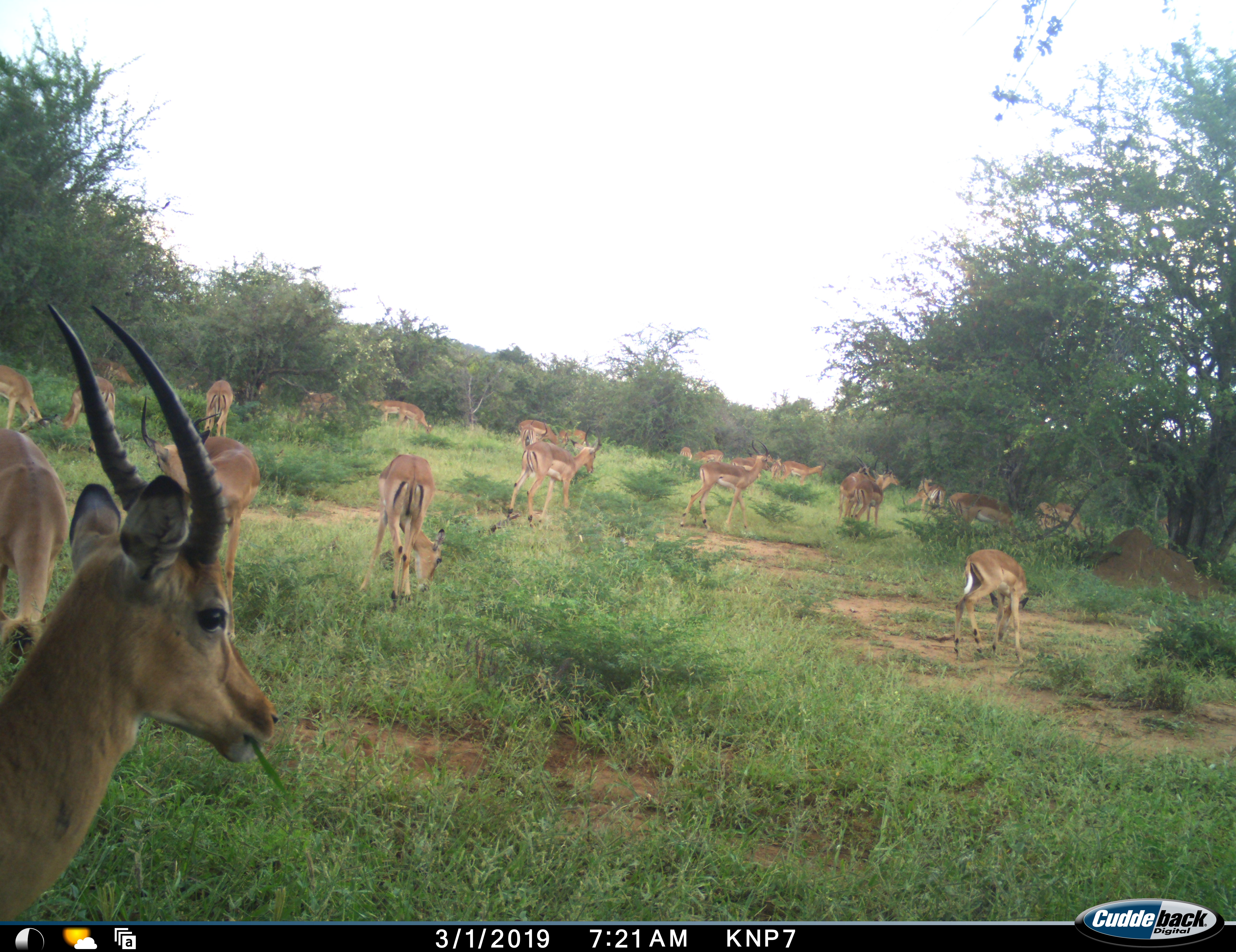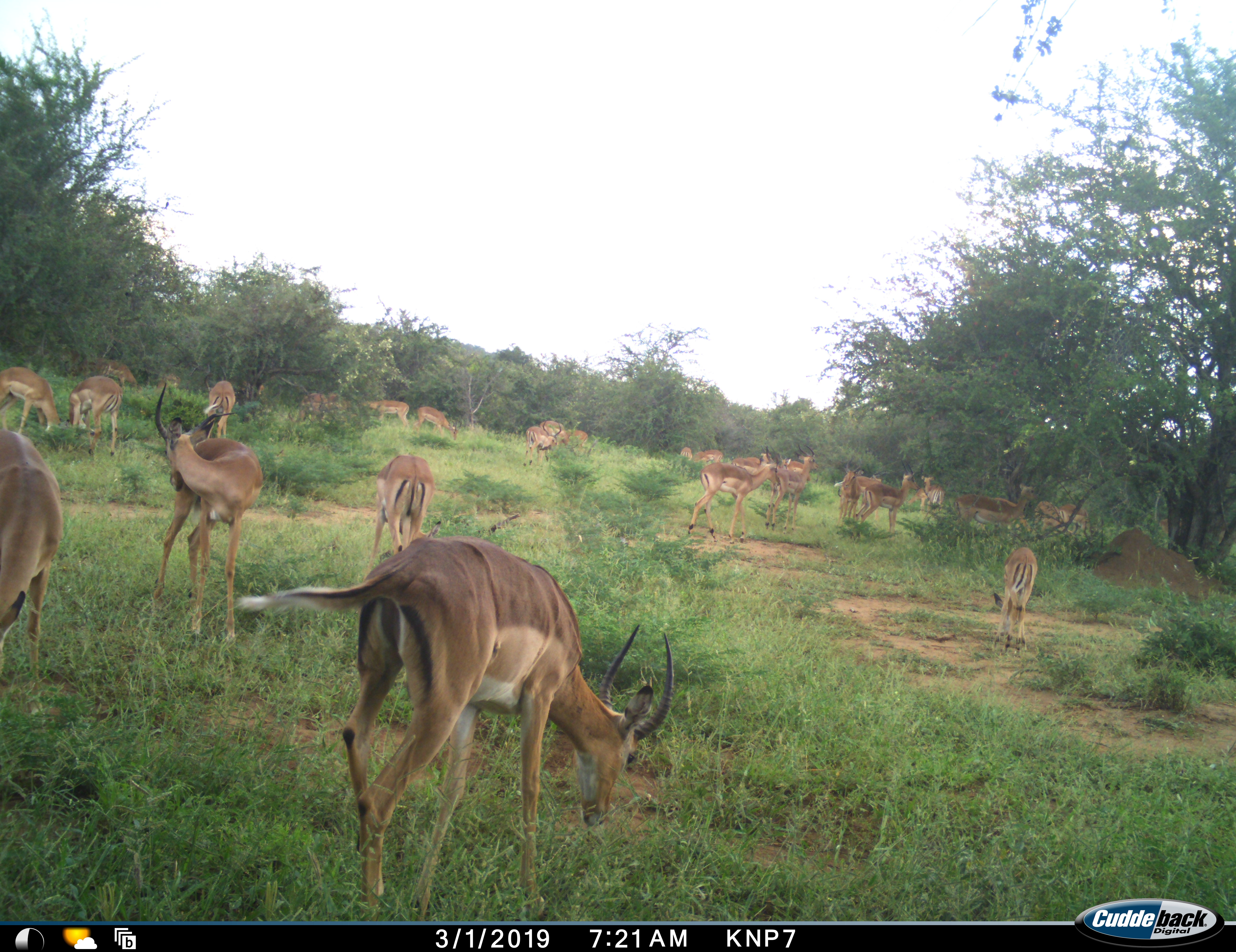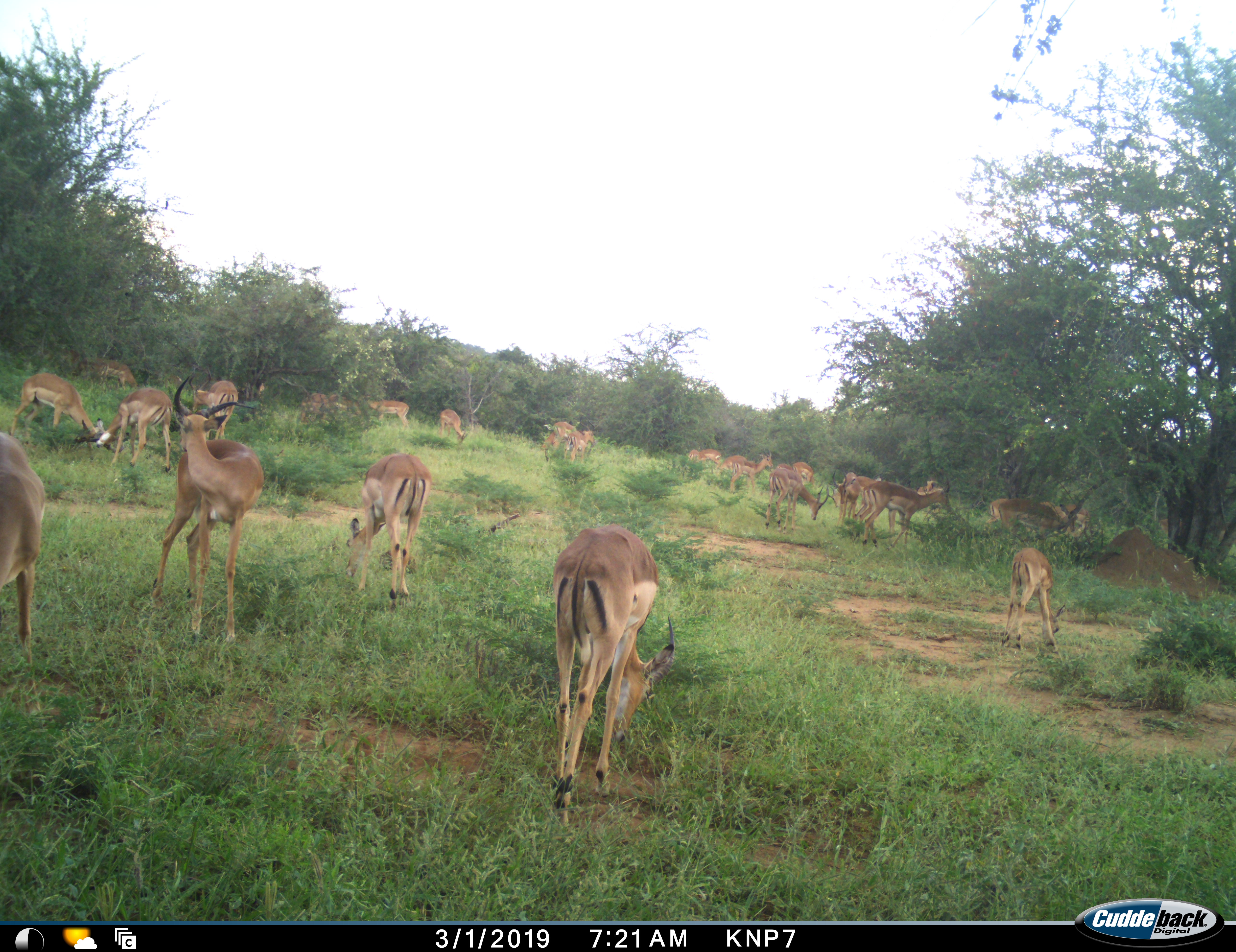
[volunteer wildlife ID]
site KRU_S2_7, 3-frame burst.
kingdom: Animalia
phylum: Chordata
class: Mammalia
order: Artiodactyla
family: Bovidae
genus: Aepyceros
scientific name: Aepyceros melampus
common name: impala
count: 11-50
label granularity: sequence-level